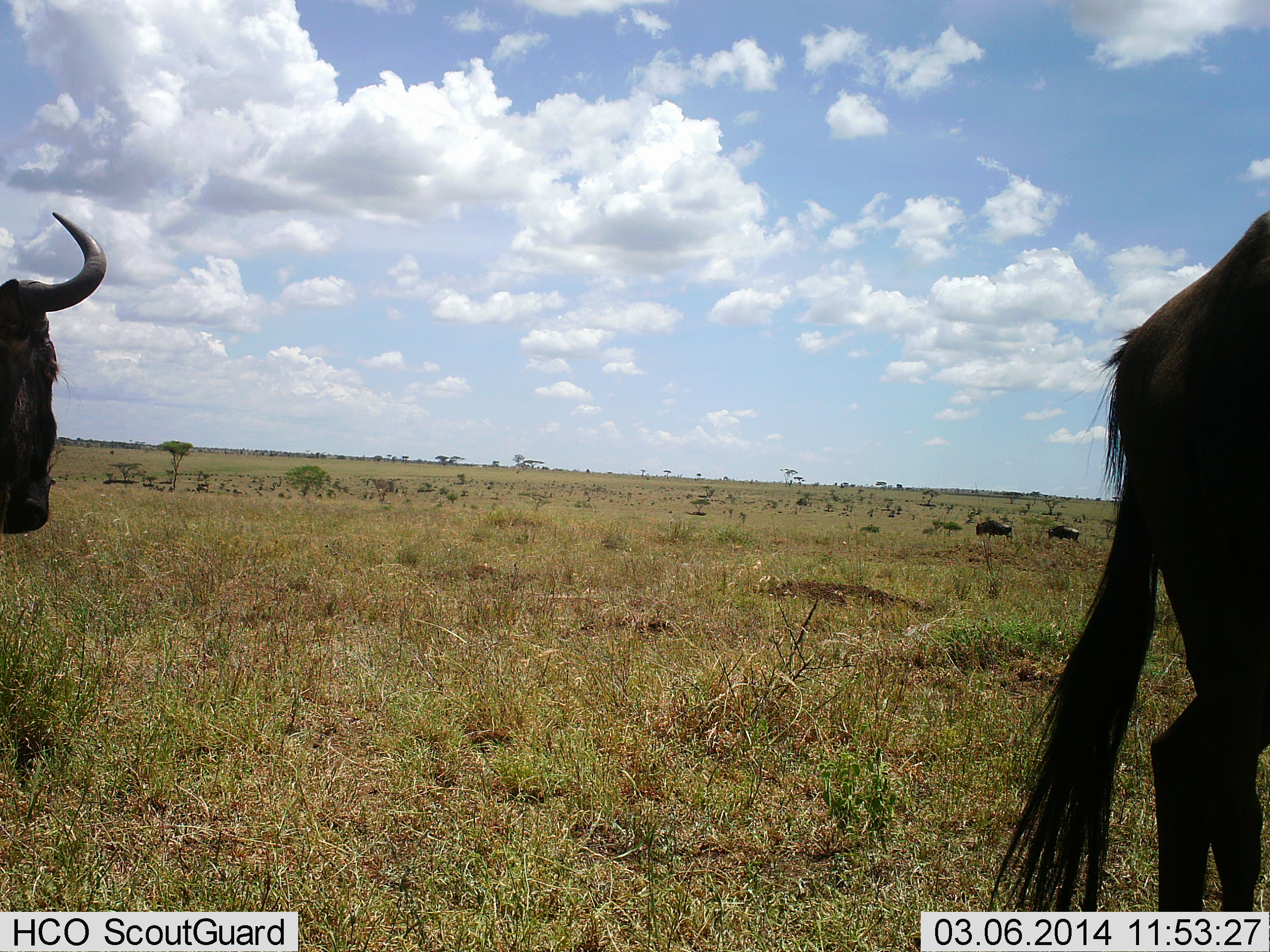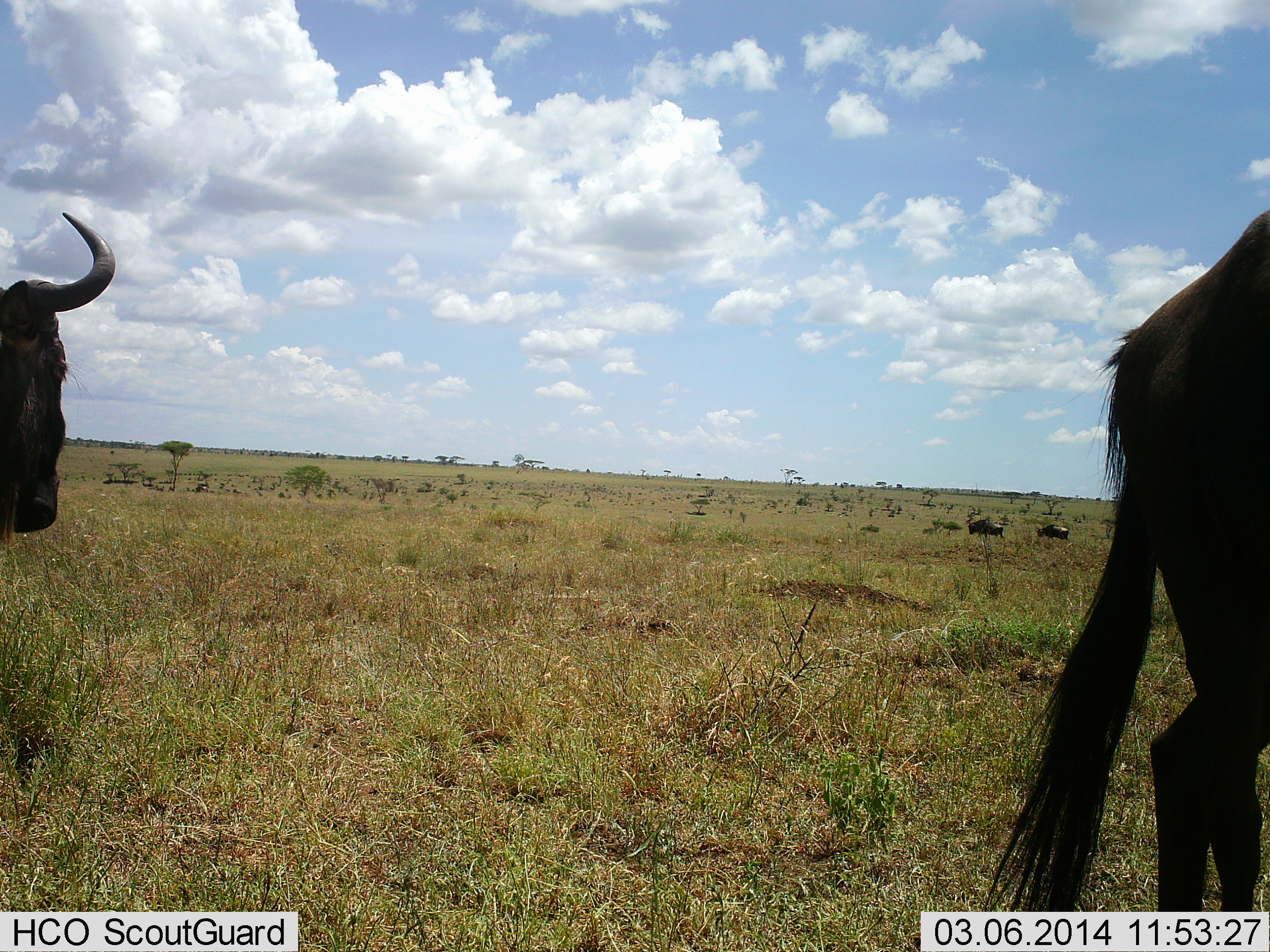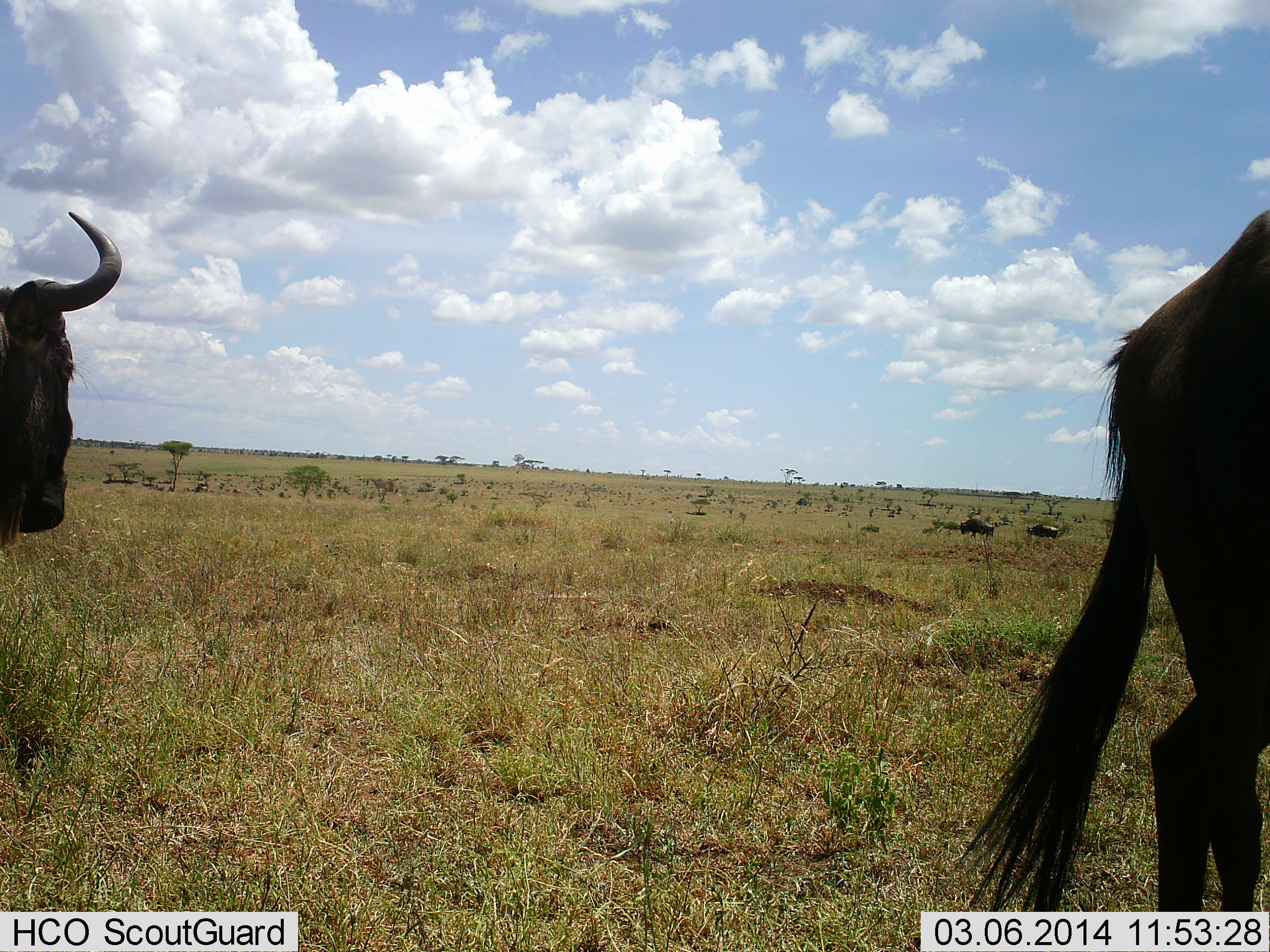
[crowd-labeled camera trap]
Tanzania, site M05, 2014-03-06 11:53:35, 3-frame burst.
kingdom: Animalia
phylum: Chordata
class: Mammalia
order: Artiodactyla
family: Bovidae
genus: Connochaetes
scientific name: Connochaetes taurinus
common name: blue wildebeest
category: wildebeest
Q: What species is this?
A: Wildebeest (blue wildebeest) (Connochaetes taurinus).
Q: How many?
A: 4.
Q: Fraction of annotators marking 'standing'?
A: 80%.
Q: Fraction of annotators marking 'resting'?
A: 10%.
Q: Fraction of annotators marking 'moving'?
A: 90%.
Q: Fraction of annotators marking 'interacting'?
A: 0%.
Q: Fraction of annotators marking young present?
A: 0%.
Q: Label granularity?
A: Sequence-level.